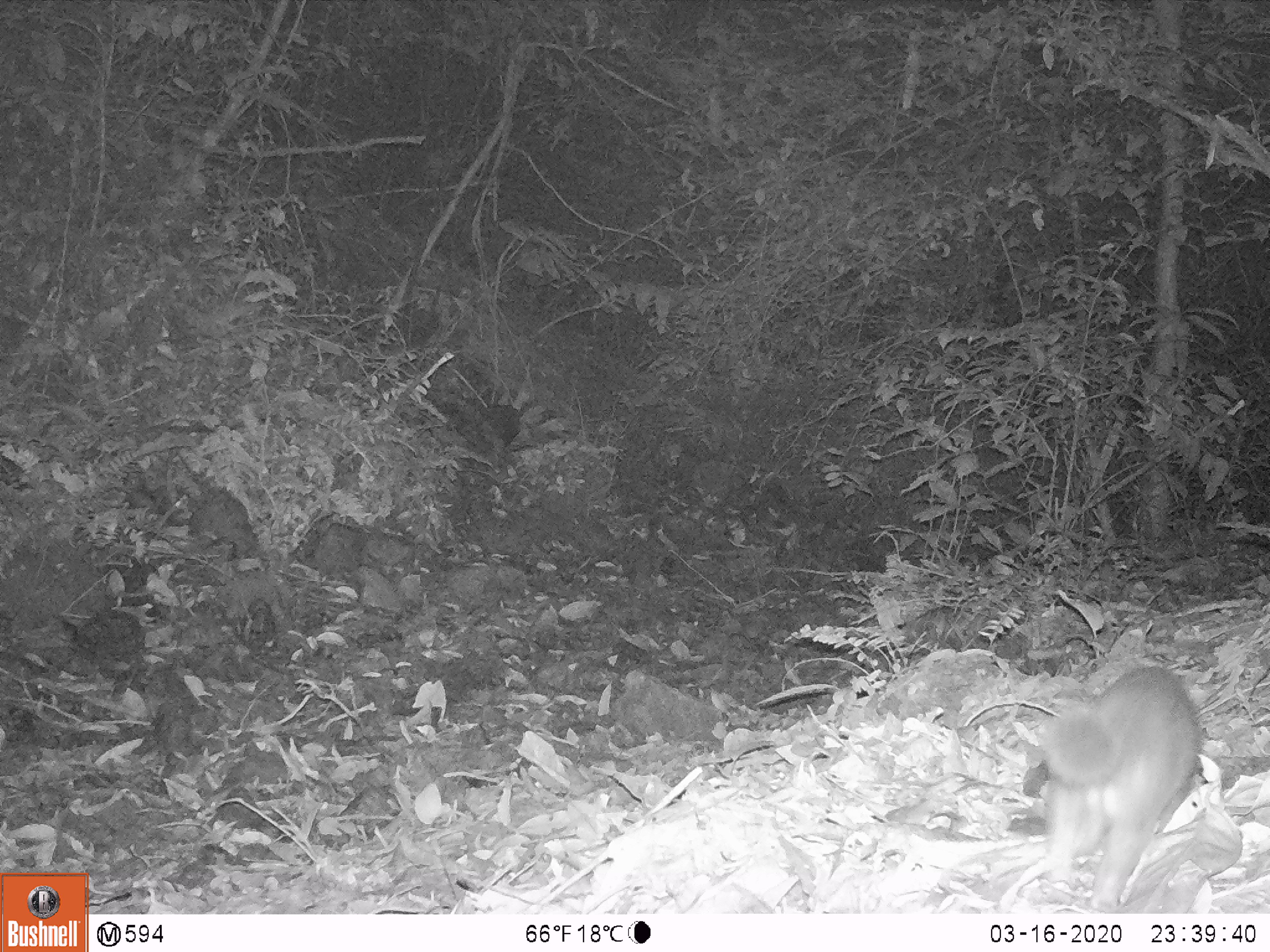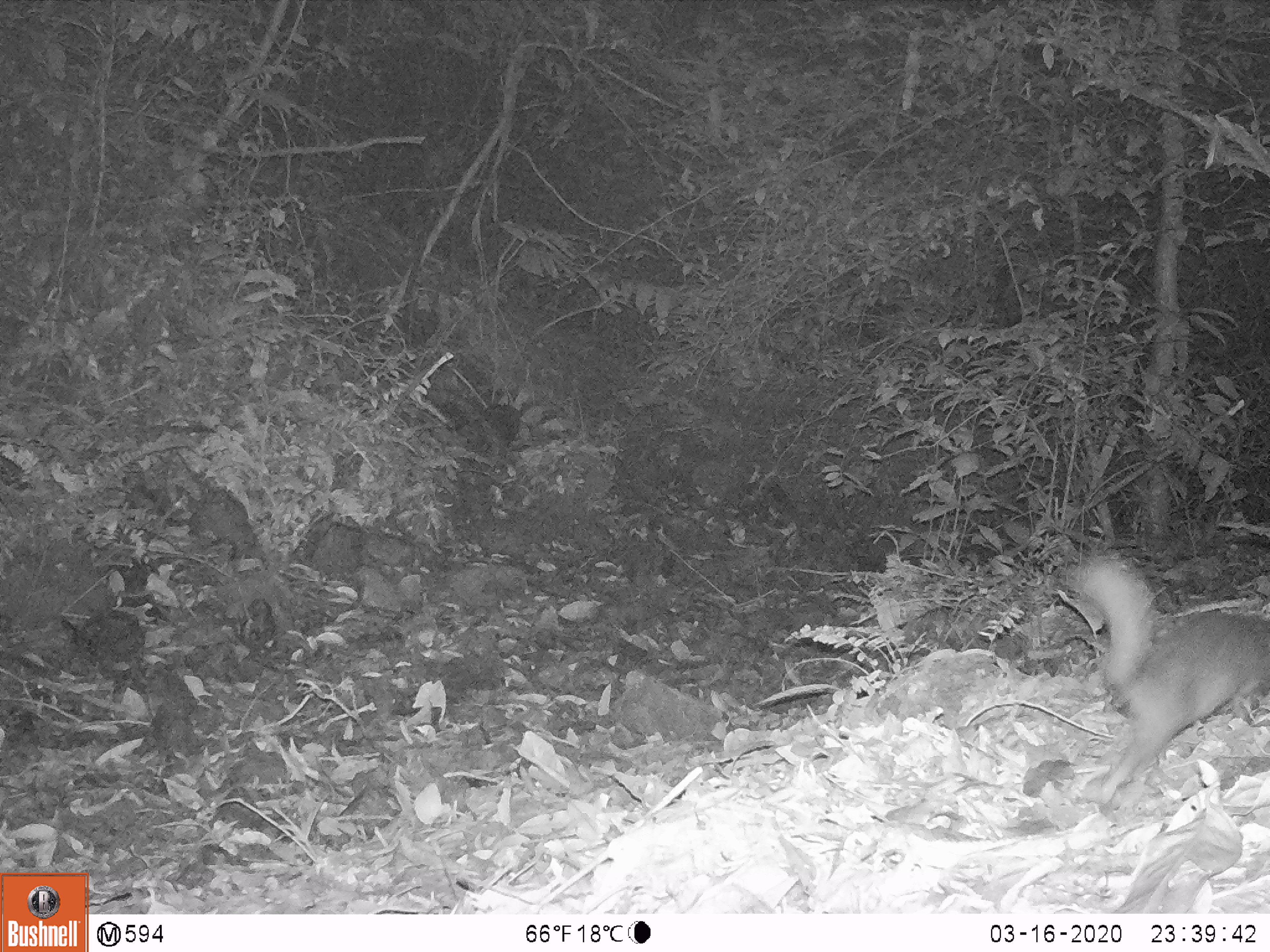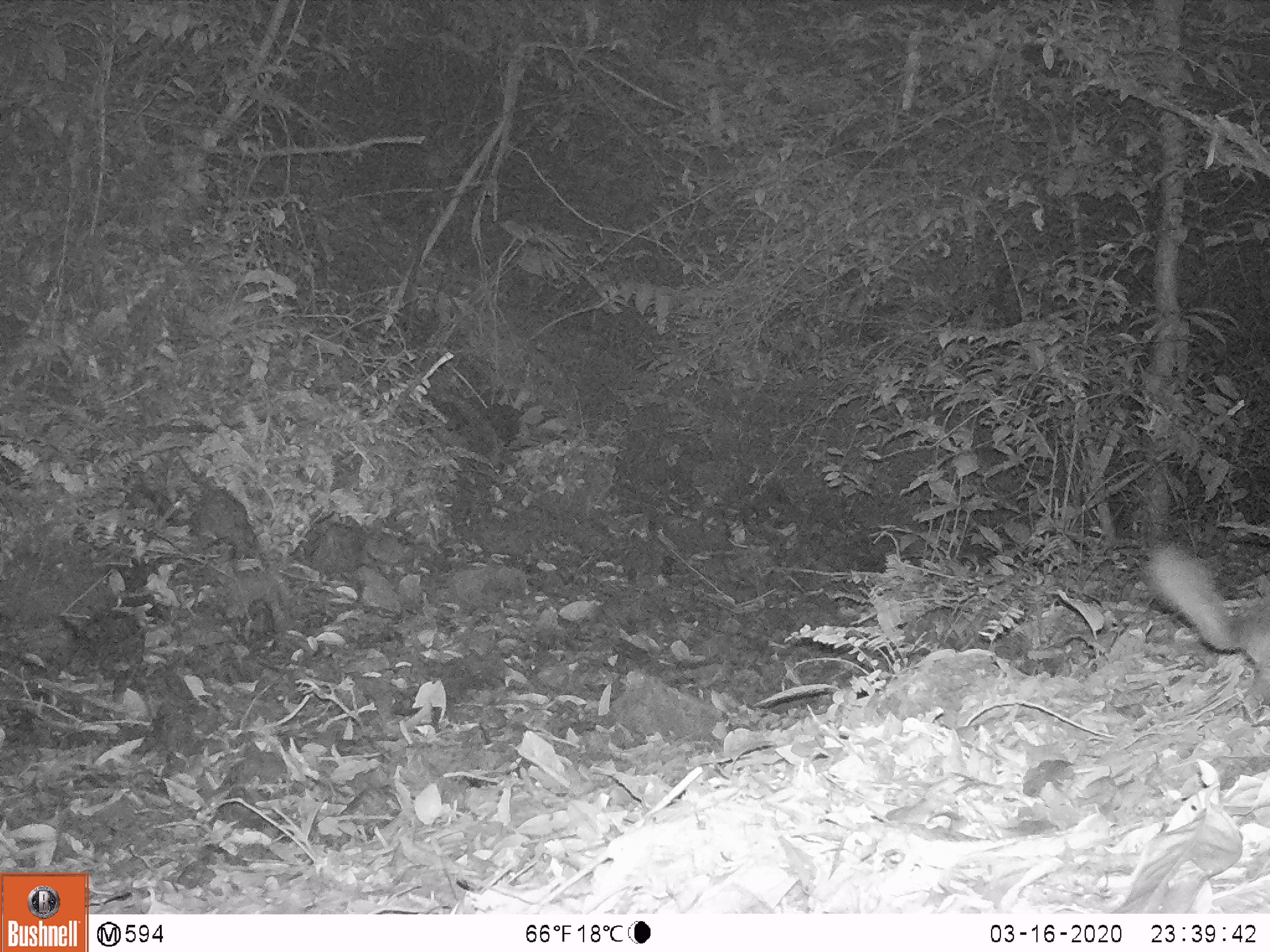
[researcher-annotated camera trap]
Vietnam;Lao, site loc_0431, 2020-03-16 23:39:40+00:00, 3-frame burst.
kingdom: Animalia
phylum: Chordata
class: Mammalia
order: Carnivora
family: Mustelidae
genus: Melogale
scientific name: Melogale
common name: ferret badger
Ferret badger (Melogale). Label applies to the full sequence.